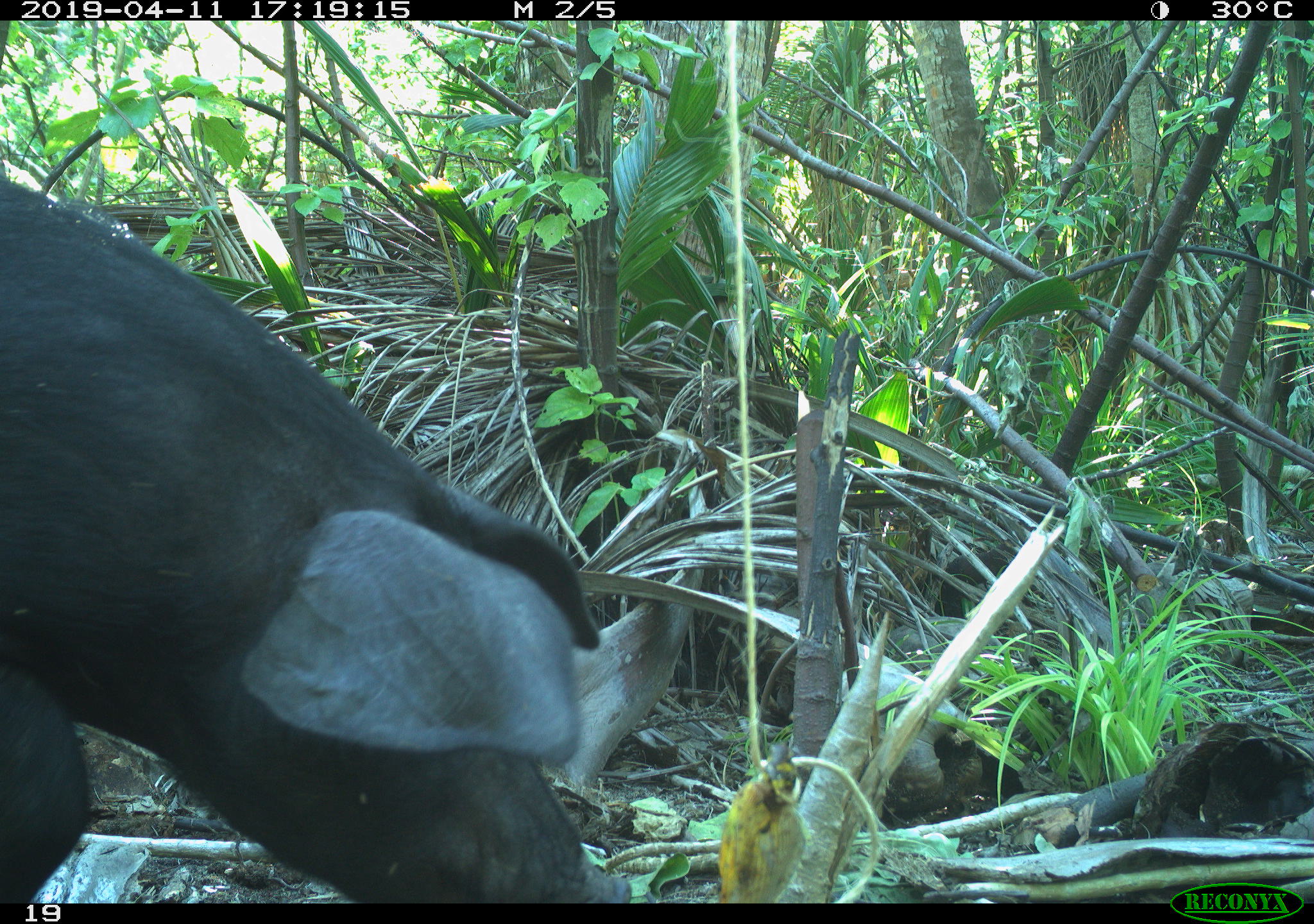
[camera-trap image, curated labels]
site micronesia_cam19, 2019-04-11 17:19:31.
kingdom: Animalia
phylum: Chordata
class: Mammalia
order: Artiodactyla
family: Suidae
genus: Sus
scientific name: Sus scrofa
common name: pig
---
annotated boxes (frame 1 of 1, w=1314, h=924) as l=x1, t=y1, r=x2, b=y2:
pig: l=2, t=154, r=696, b=903